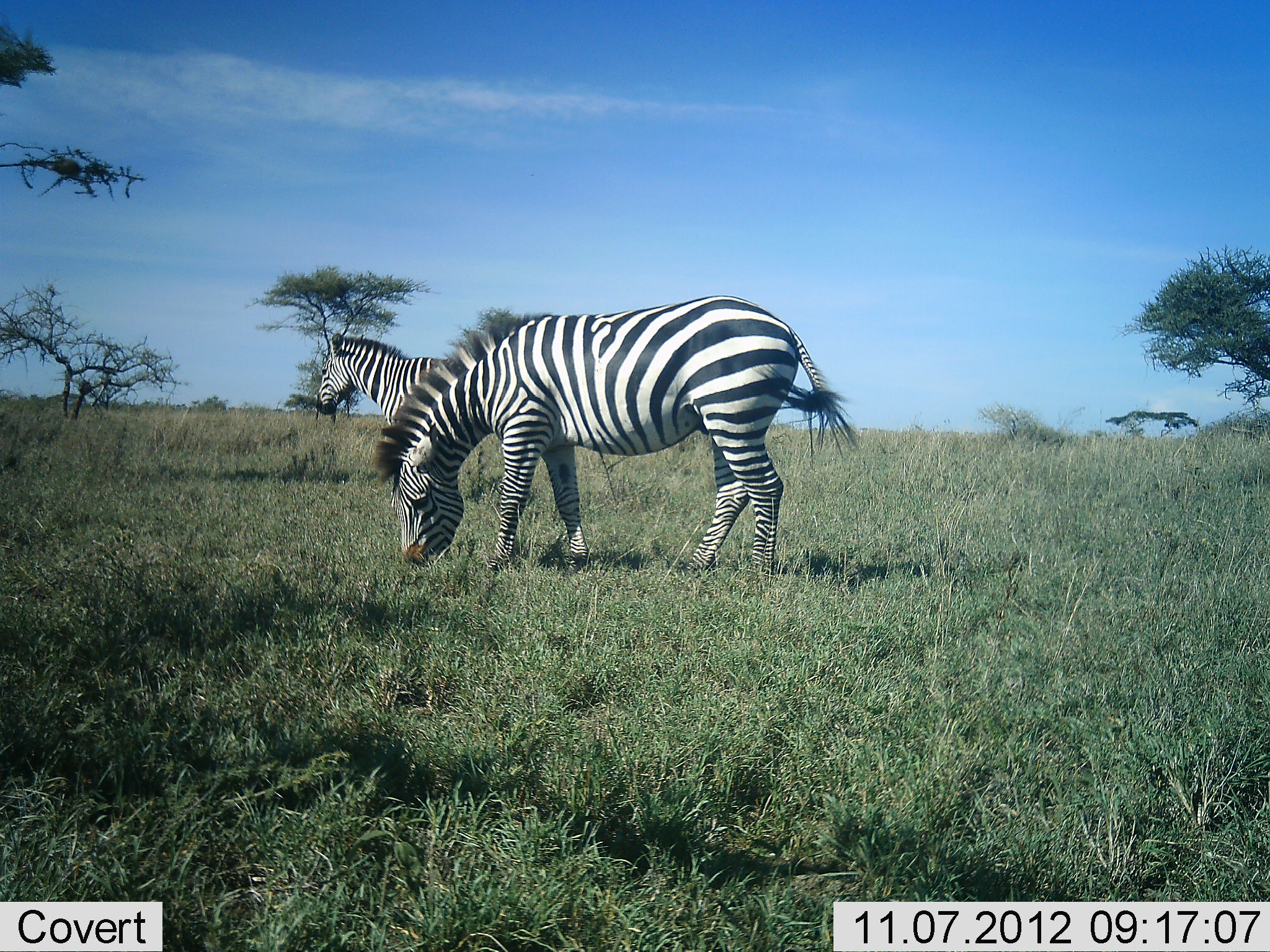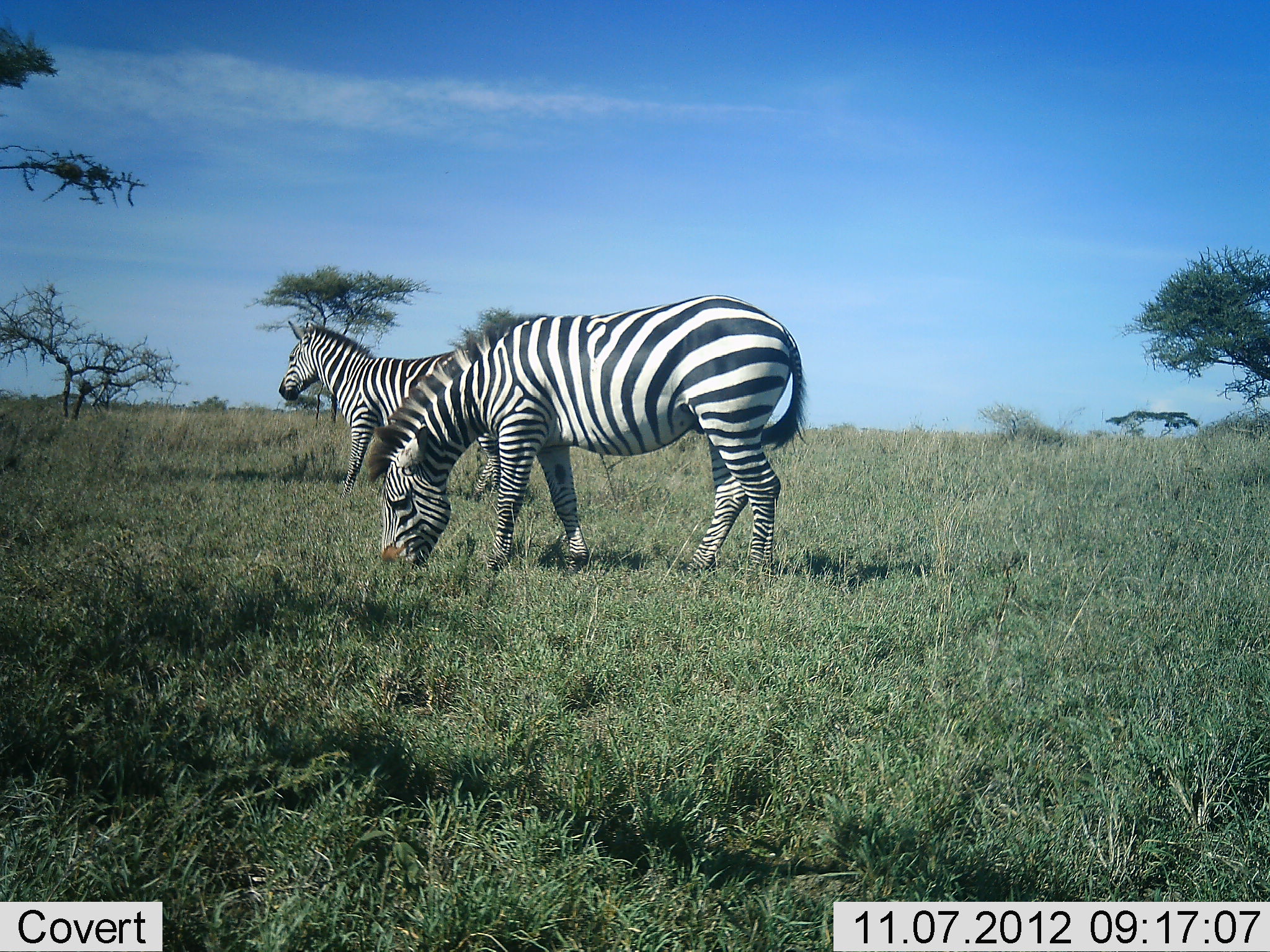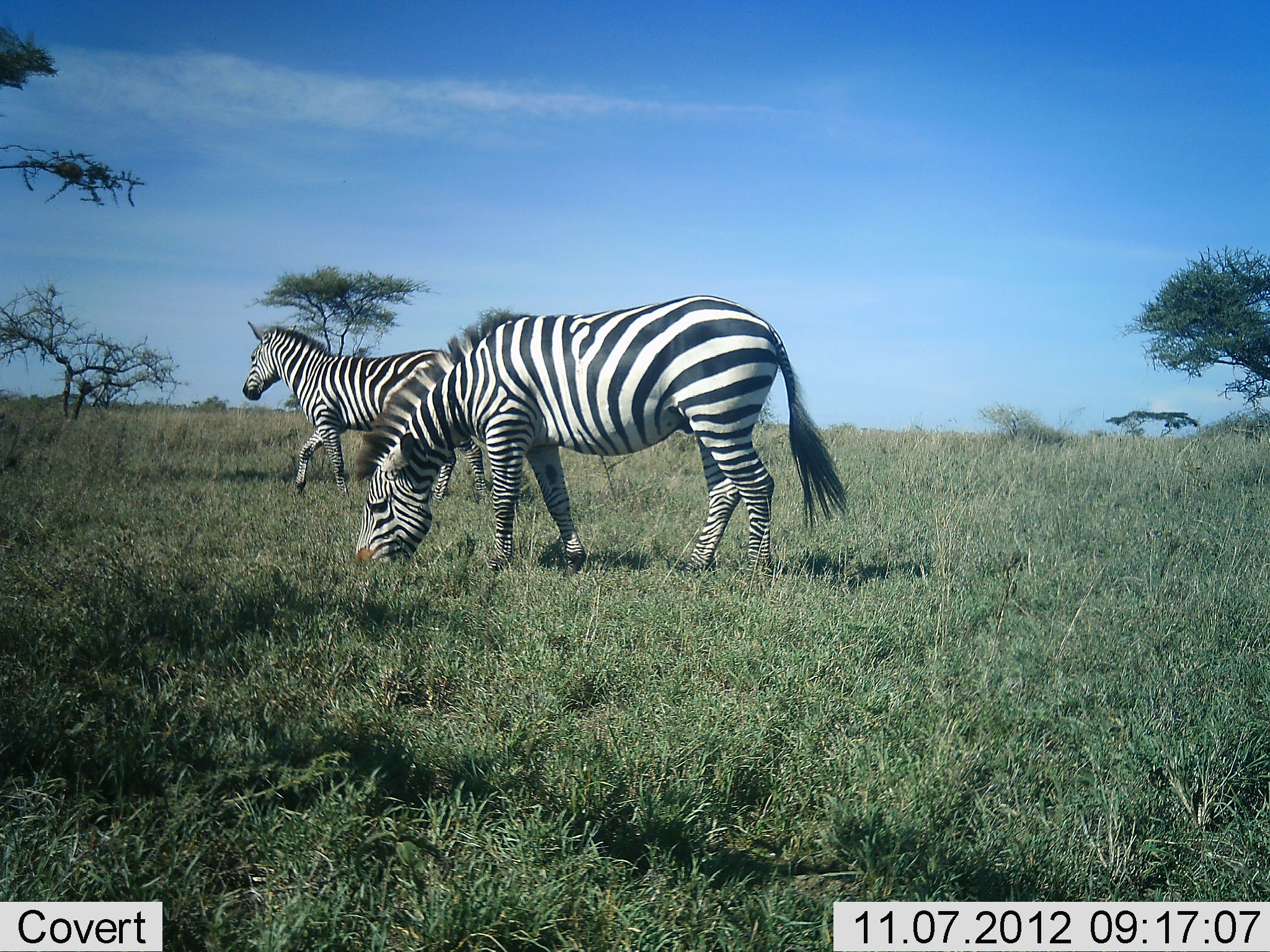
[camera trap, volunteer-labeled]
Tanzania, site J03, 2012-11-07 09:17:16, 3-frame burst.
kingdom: Animalia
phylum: Chordata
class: Mammalia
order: Perissodactyla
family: Equidae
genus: Equus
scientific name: Equus quagga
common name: plains zebra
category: zebra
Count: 2.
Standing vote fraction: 40%.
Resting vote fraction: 0%.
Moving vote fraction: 50%.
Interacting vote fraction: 0%.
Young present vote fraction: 0%.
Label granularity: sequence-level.